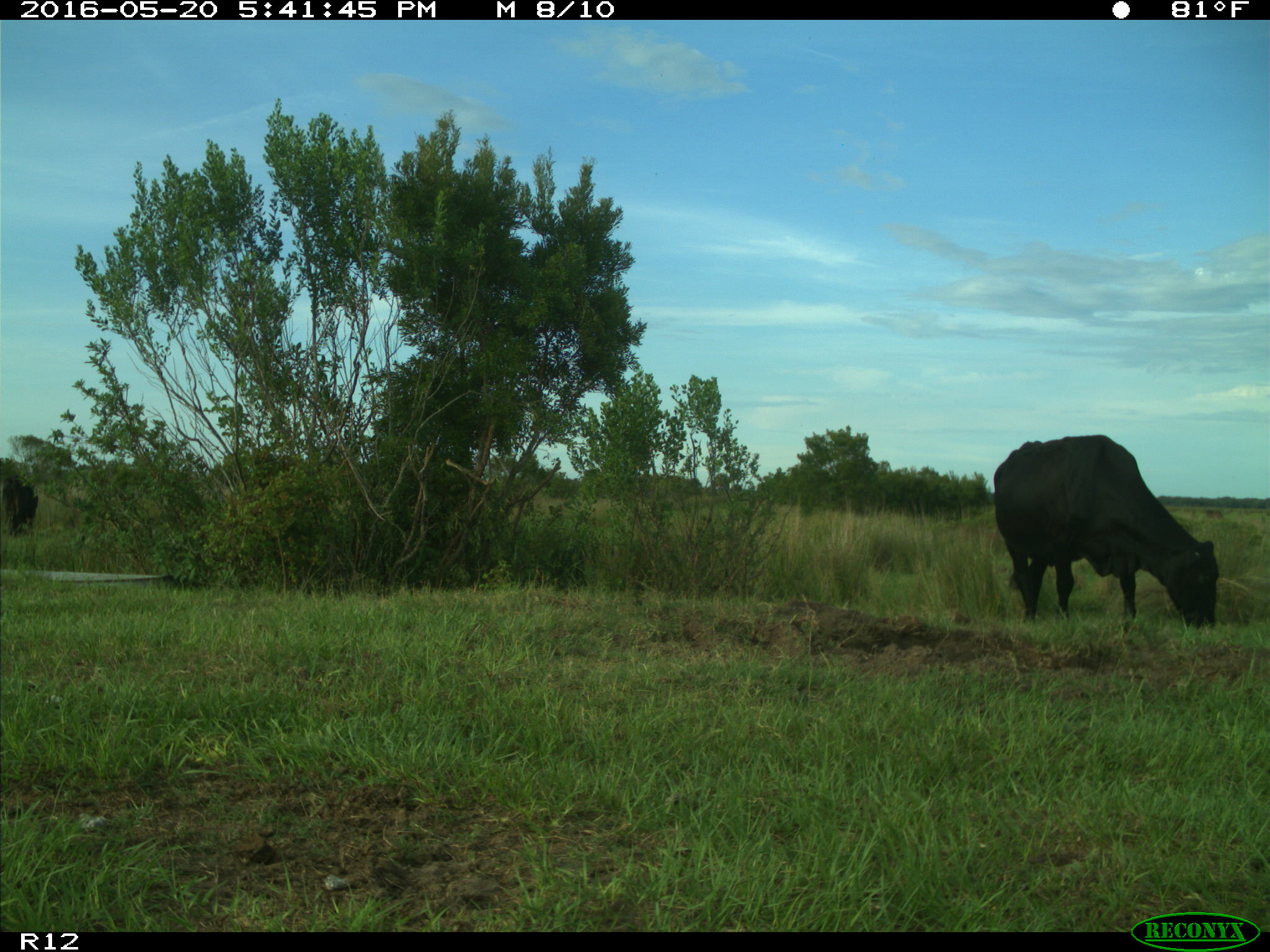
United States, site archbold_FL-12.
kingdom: Animalia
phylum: Chordata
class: Mammalia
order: Artiodactyla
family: Bovidae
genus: Bos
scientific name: Bos taurus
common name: domestic cow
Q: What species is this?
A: Bos taurus (domestic cow).